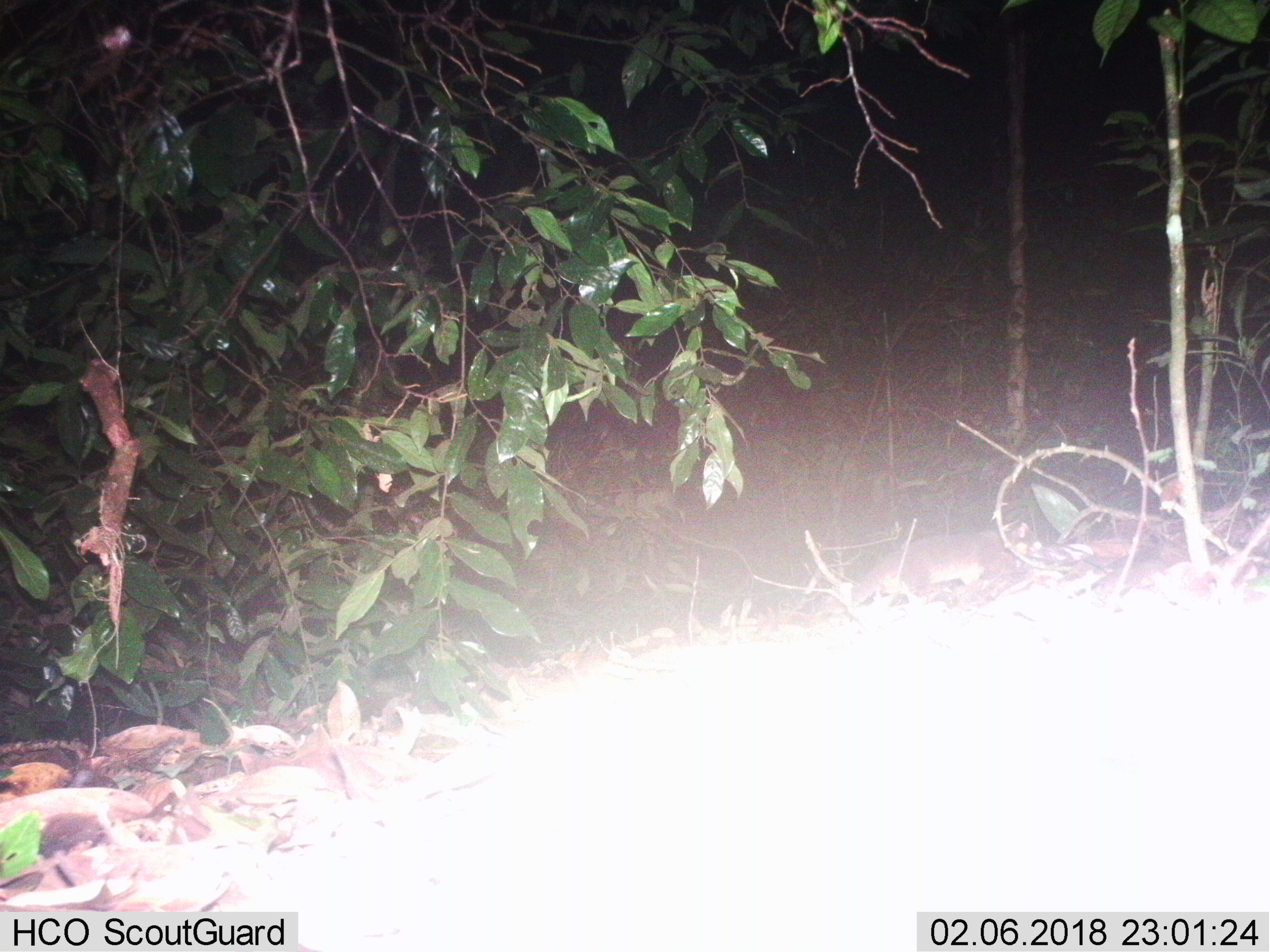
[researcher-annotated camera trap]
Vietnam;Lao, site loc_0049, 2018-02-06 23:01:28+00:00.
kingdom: Animalia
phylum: Chordata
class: Mammalia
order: Carnivora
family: Mustelidae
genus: Melogale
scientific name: Melogale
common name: ferret badger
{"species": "ferret badger (Melogale)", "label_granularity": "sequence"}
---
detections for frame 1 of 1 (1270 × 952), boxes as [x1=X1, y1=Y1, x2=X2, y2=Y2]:
ferret badger: [x1=822, y1=522, x2=1041, y2=615]